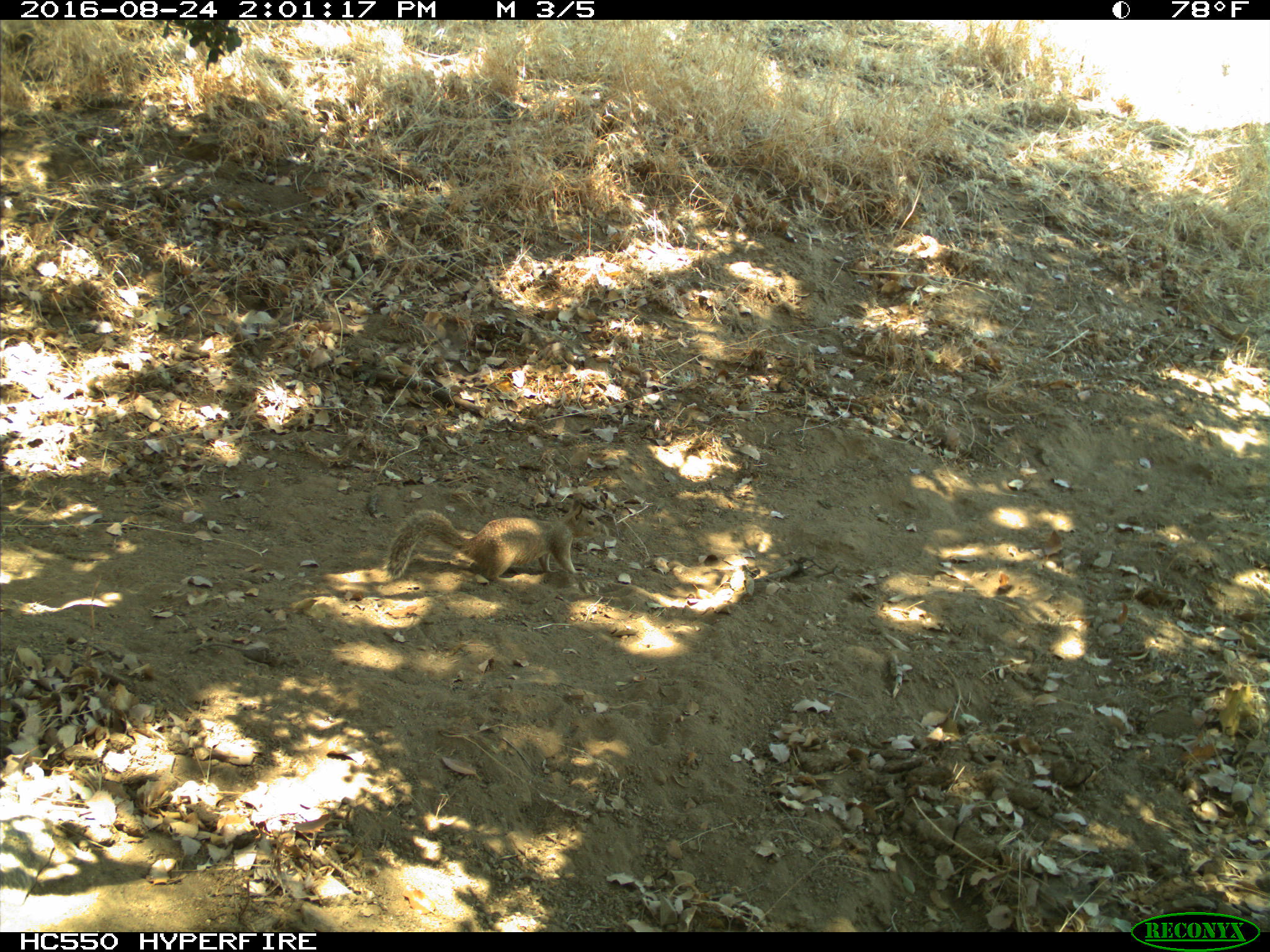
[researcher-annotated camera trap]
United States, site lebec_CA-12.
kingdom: Animalia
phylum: Chordata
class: Mammalia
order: Rodentia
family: Sciuridae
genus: Otospermophilus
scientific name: Otospermophilus beecheyi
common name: california ground squirrel